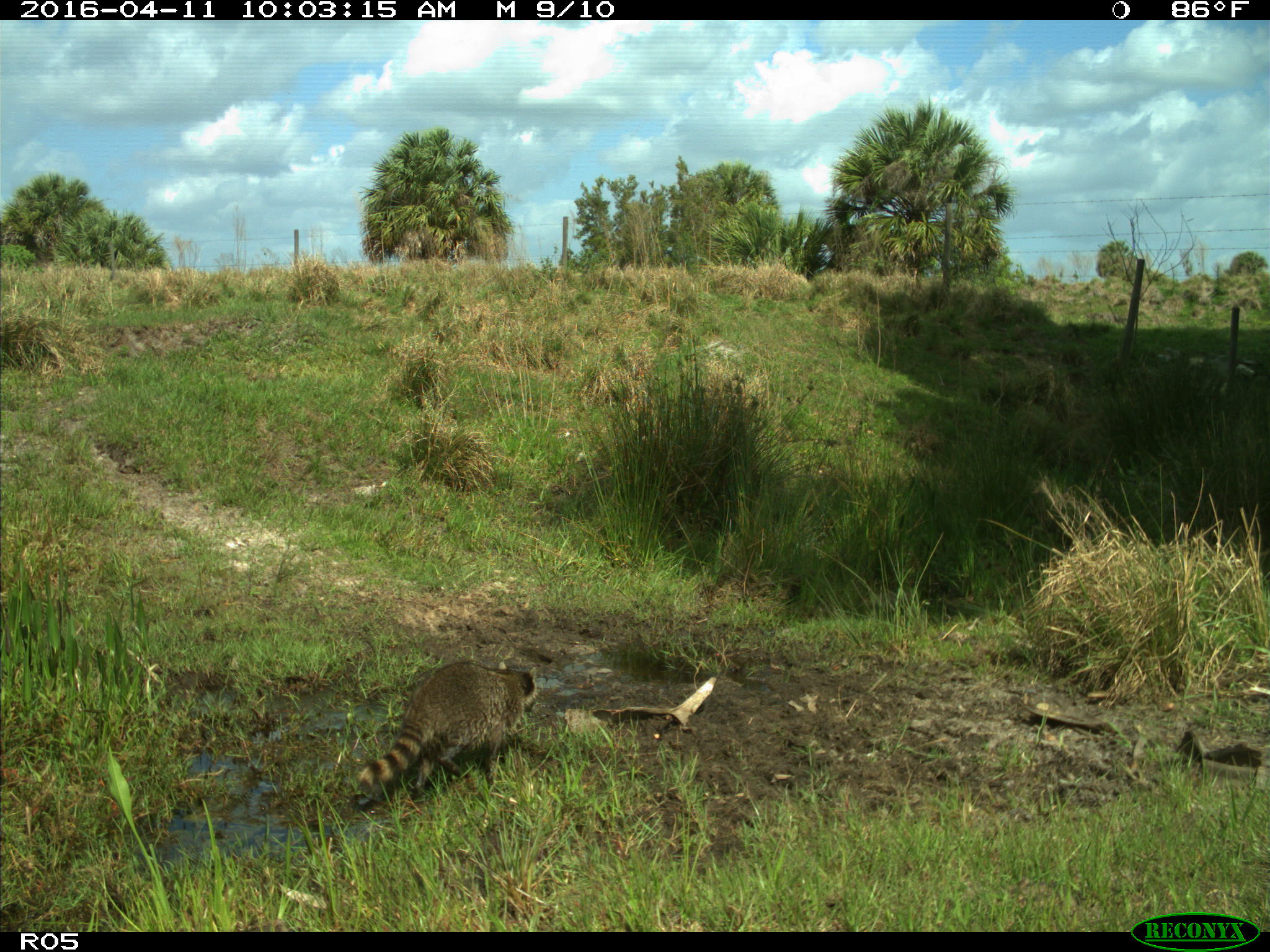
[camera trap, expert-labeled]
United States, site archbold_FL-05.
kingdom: Animalia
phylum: Chordata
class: Mammalia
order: Carnivora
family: Procyonidae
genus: Procyon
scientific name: Procyon lotor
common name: common raccoon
Procyon lotor (common raccoon).